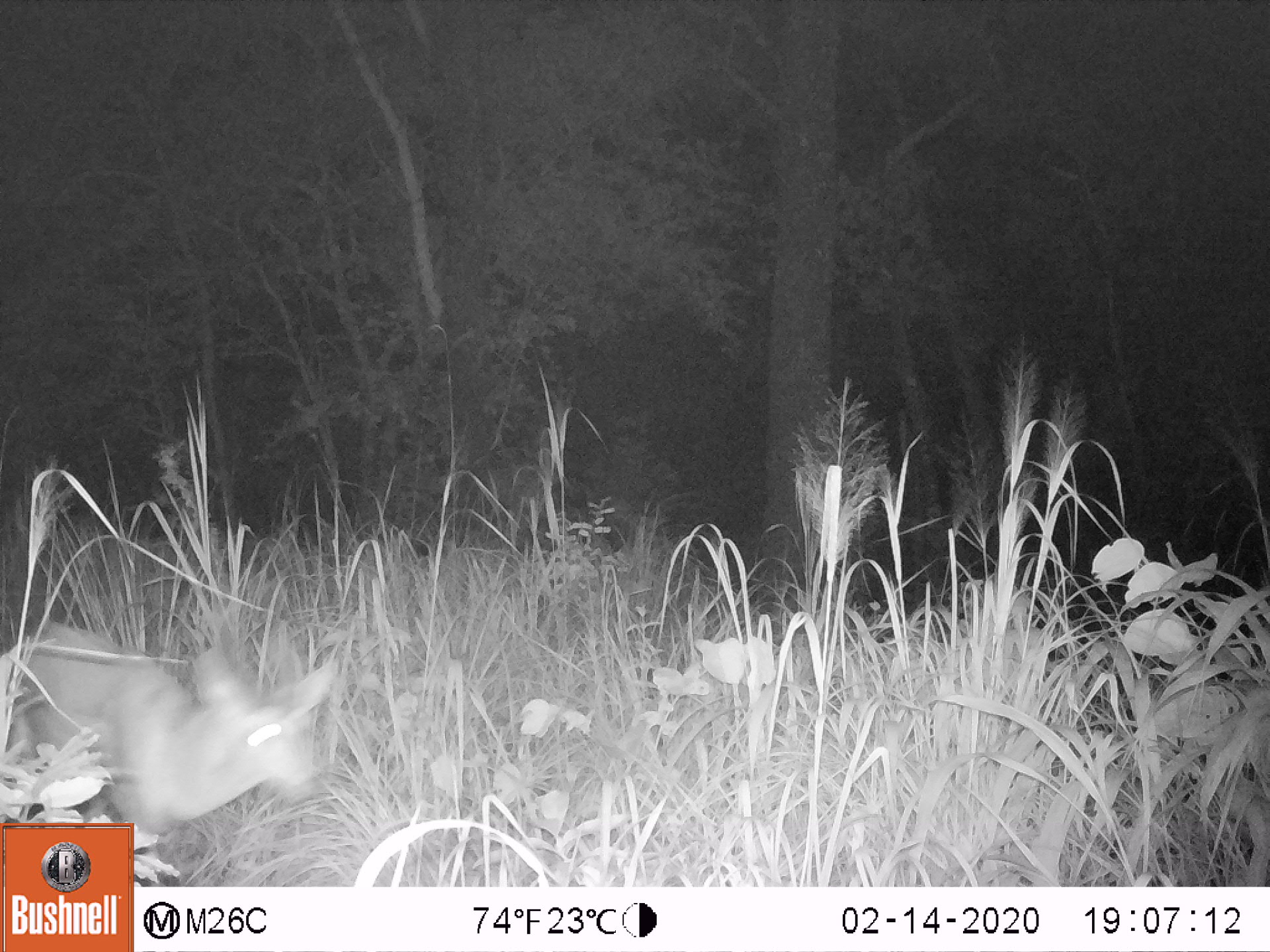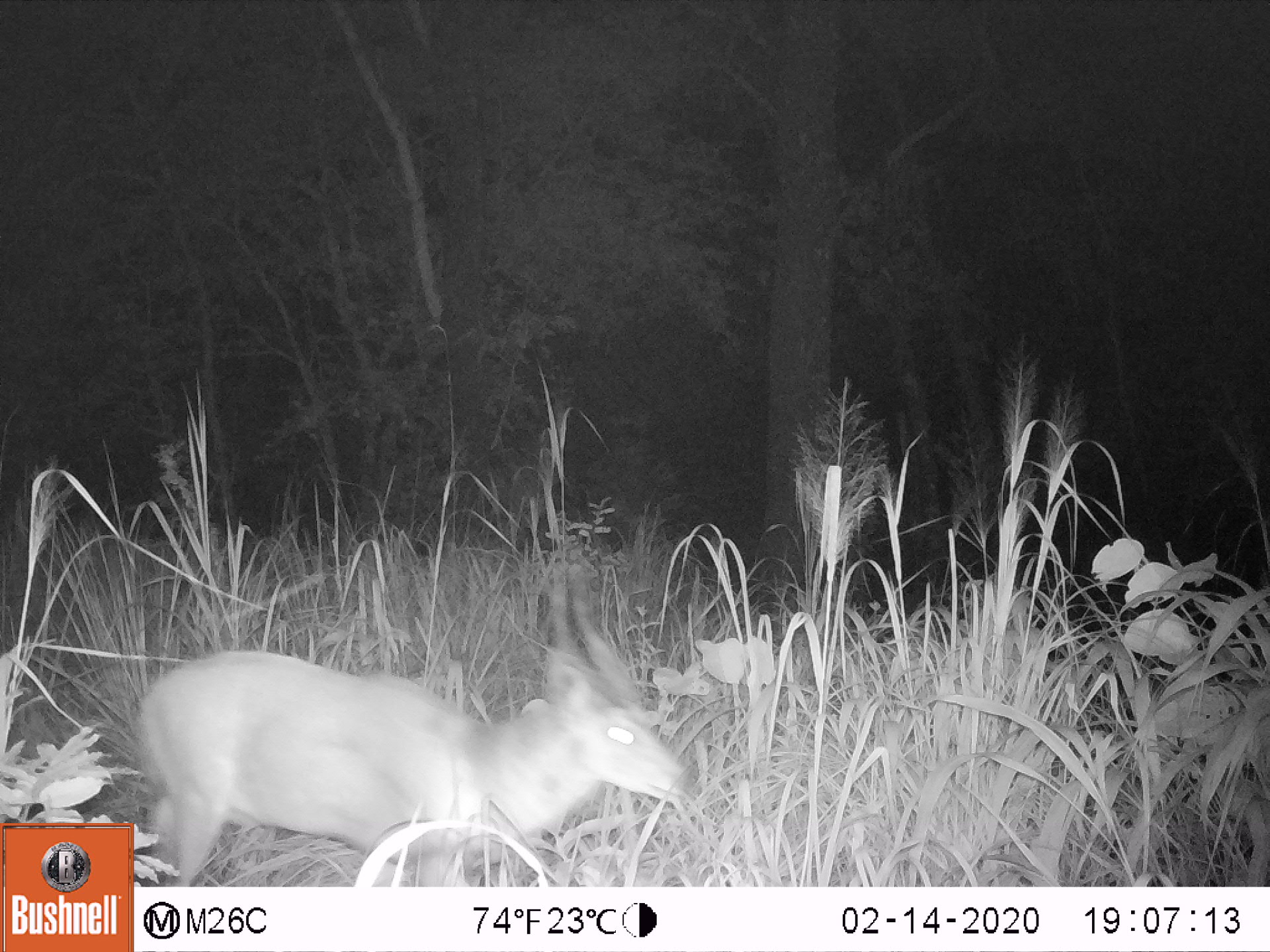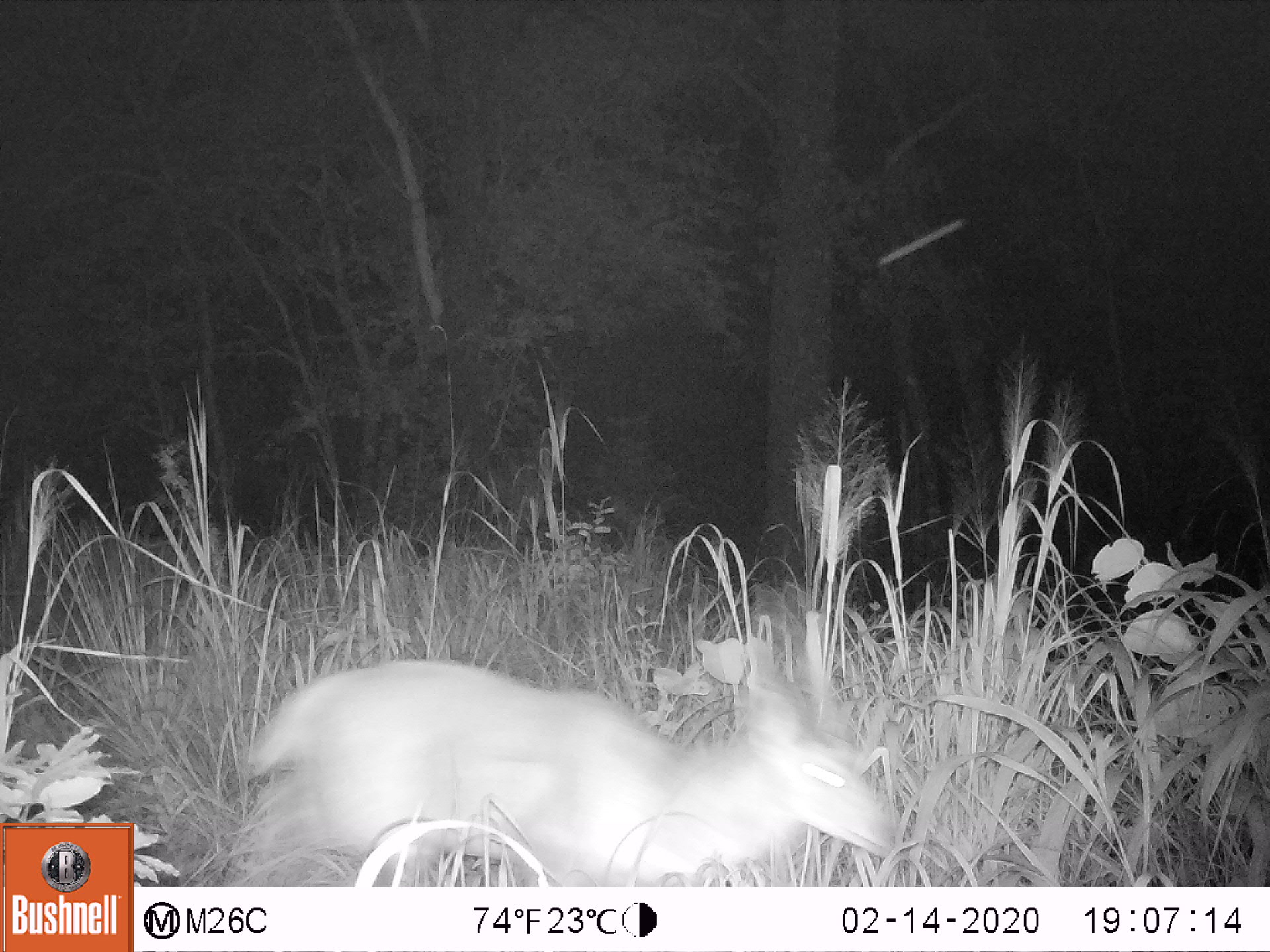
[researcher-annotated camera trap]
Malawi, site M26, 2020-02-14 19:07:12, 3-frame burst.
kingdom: Animalia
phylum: Chordata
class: Mammalia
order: Artiodactyla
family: Bovidae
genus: Tragelaphus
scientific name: Tragelaphus sylvaticus sylvaticus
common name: cape bushbuck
Cape bushbuck (Tragelaphus sylvaticus sylvaticus), count 1.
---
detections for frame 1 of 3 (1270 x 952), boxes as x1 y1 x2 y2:
cape bushbuck: 3 618 338 819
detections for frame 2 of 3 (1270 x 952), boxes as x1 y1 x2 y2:
cape bushbuck: 137 579 694 885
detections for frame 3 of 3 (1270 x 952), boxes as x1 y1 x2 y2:
cape bushbuck: 221 624 908 881